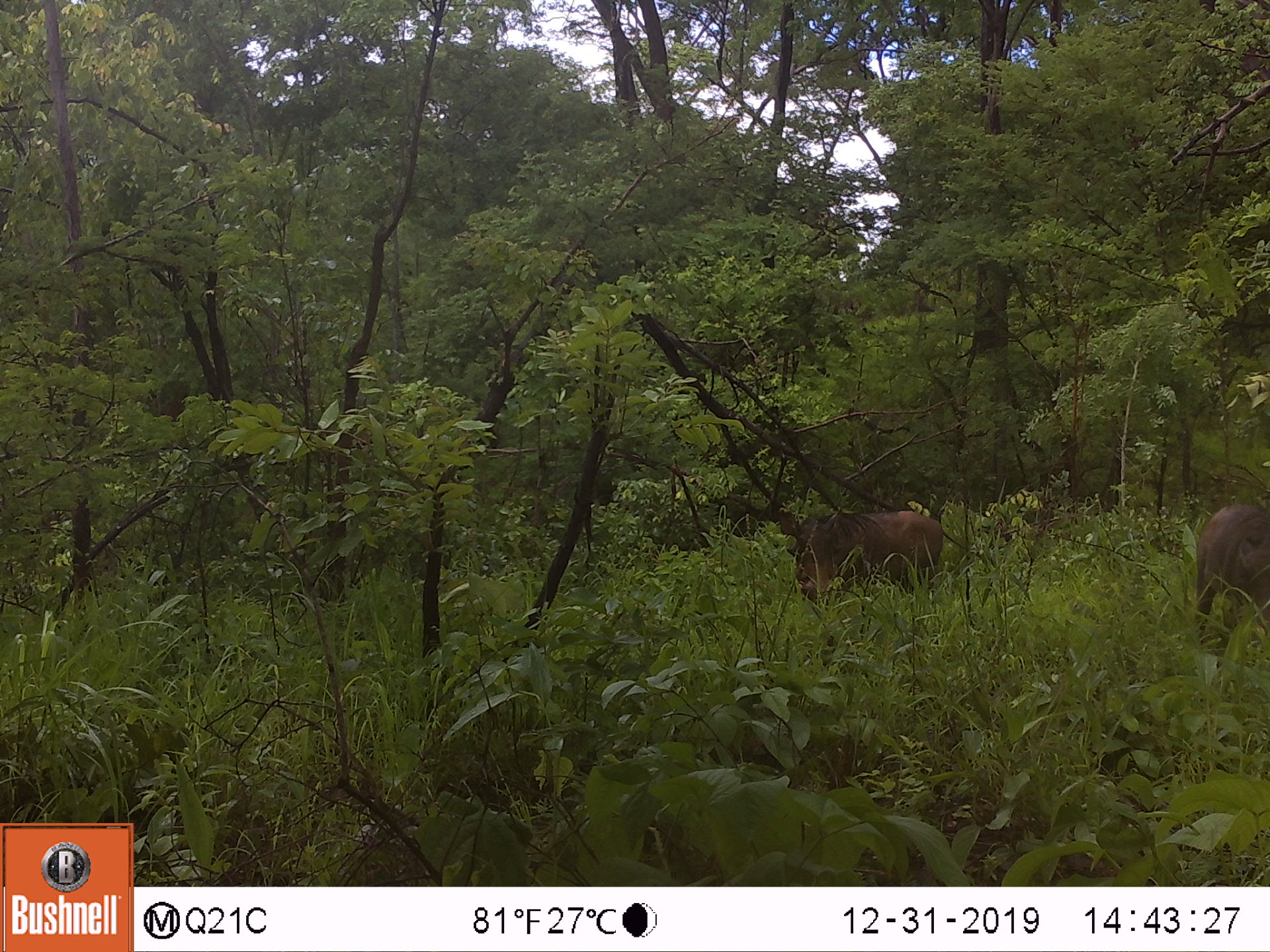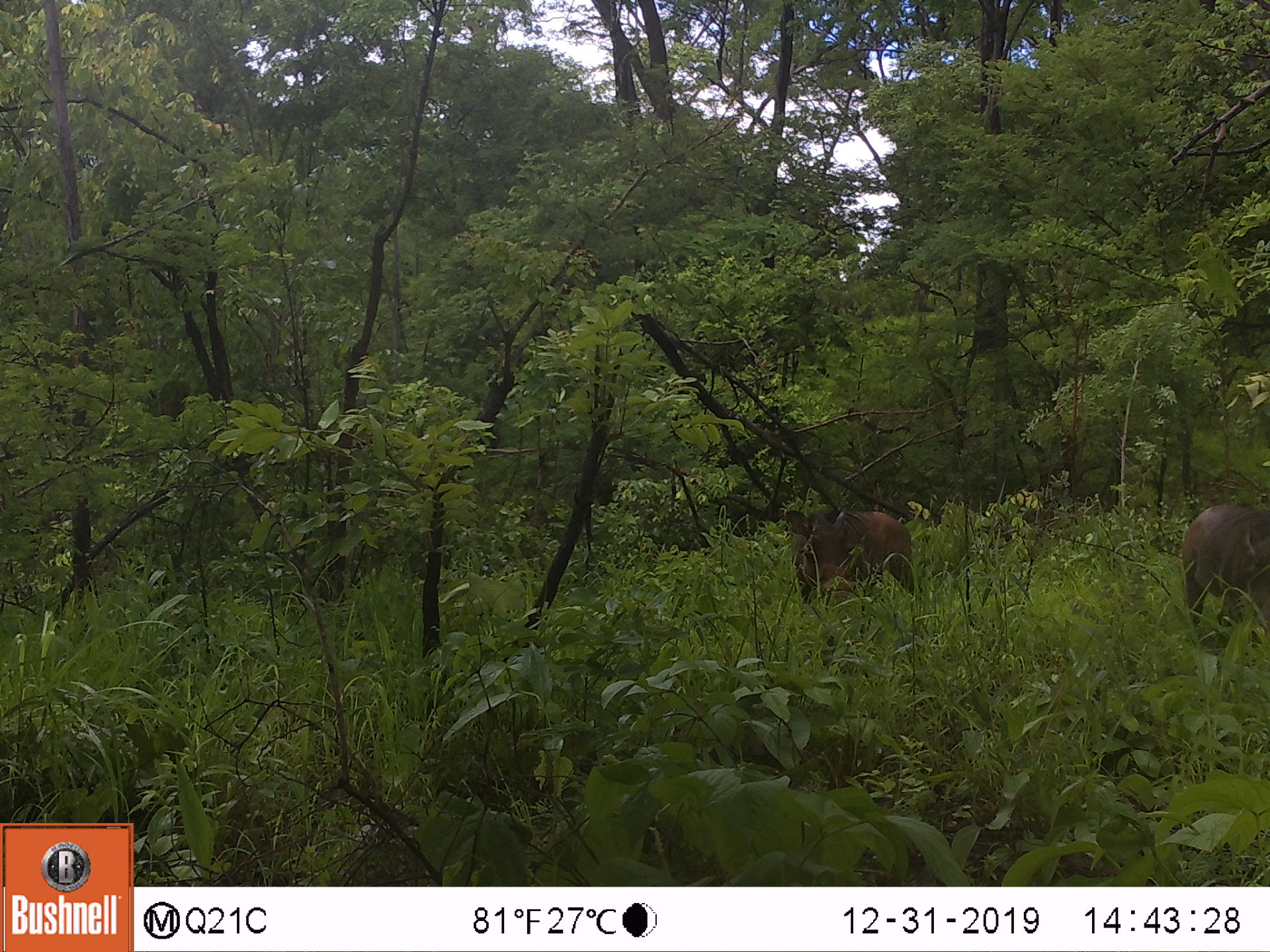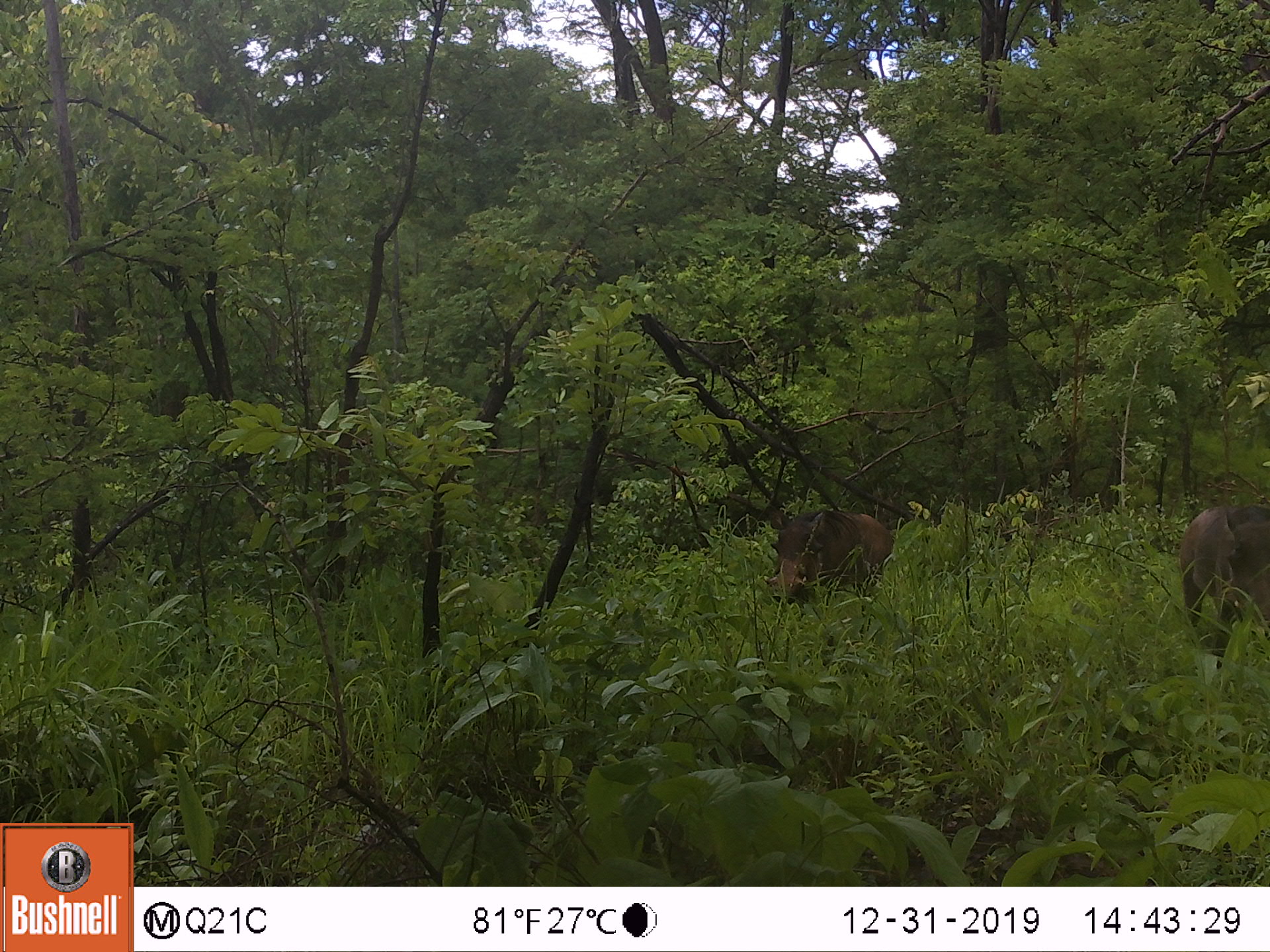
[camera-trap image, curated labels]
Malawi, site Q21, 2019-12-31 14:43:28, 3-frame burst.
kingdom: Animalia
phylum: Chordata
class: Mammalia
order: Artiodactyla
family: Suidae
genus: Phacochoerus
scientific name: Phacochoerus africanus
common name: common warthog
Common warthog (Phacochoerus africanus), count 2.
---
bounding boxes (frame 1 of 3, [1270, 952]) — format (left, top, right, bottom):
common warthog: (781, 505, 946, 602); (1195, 496, 1262, 644)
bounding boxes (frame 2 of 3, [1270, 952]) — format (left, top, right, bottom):
common warthog: (782, 508, 919, 607); (1177, 489, 1262, 631)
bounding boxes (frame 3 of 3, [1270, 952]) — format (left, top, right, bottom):
common warthog: (752, 503, 897, 621); (1175, 501, 1262, 651)